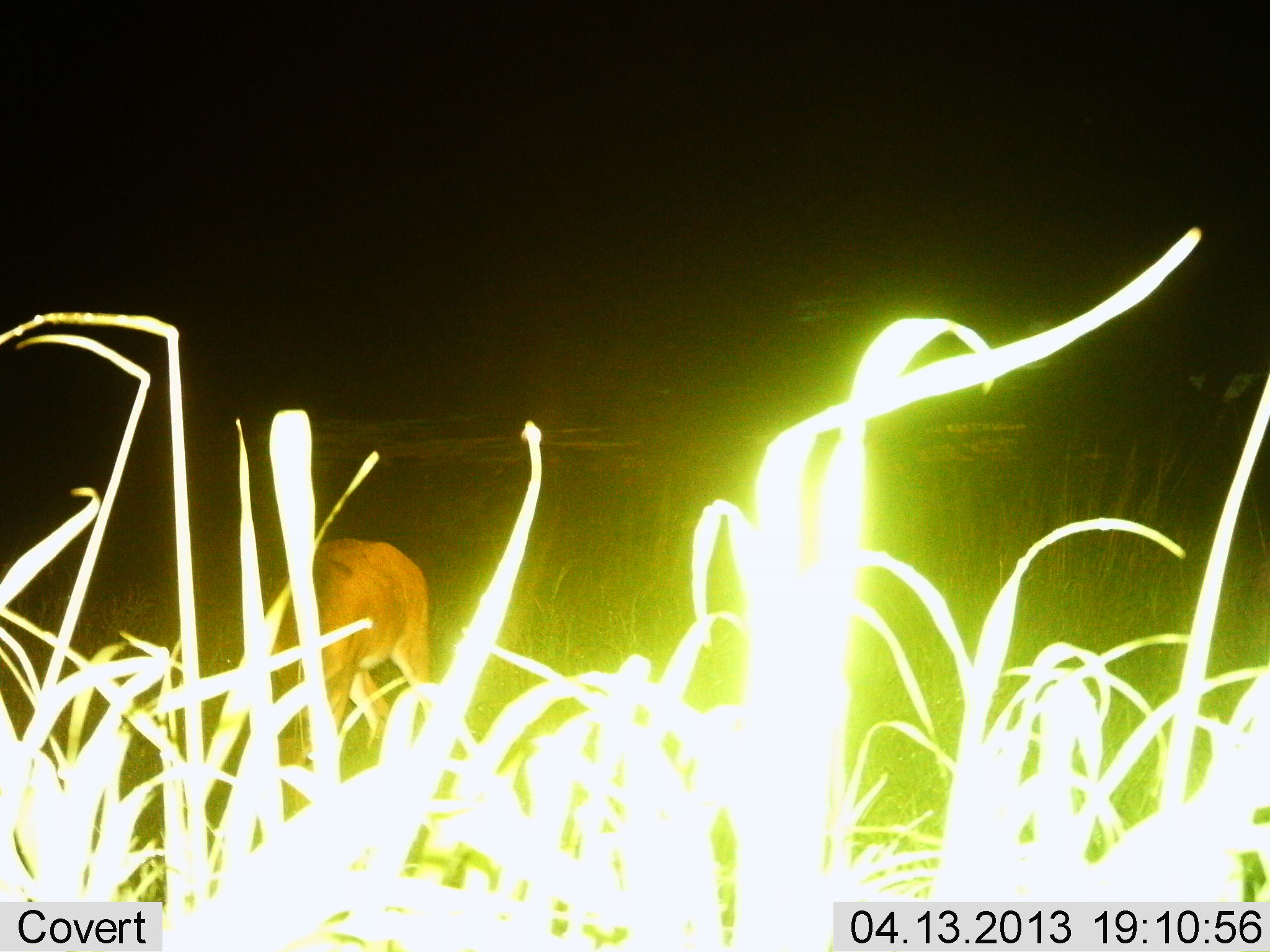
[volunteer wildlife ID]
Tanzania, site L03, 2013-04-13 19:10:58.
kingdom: Animalia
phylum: Chordata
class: Mammalia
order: Artiodactyla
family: Bovidae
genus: Redunca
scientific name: Redunca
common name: reedbuck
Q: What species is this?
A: Reedbuck (Redunca).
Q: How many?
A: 1.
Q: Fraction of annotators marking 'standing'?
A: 50%.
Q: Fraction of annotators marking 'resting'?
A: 0%.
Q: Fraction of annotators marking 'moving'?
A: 0%.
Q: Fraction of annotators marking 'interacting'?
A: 0%.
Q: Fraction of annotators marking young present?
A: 0%.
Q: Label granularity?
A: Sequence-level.